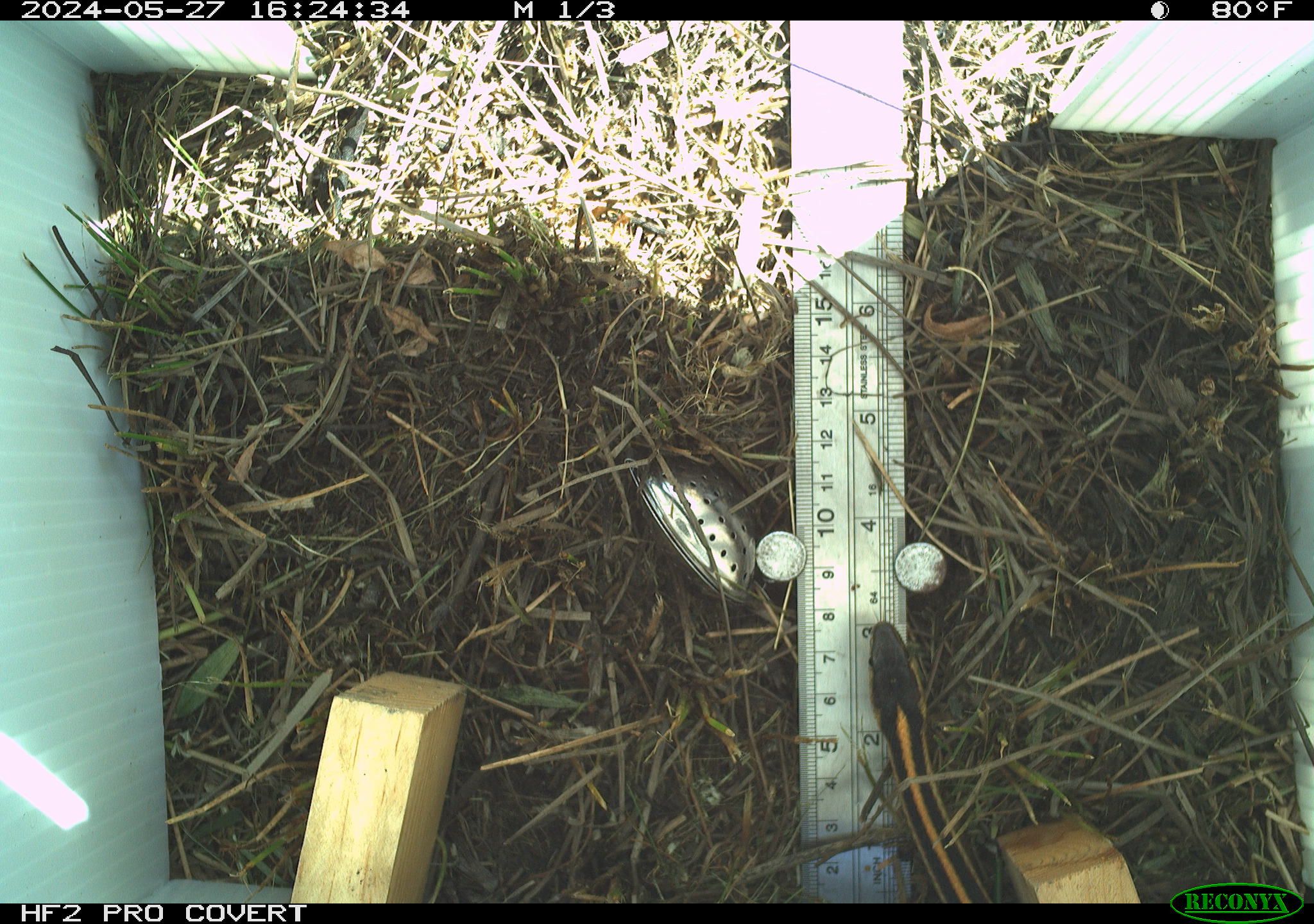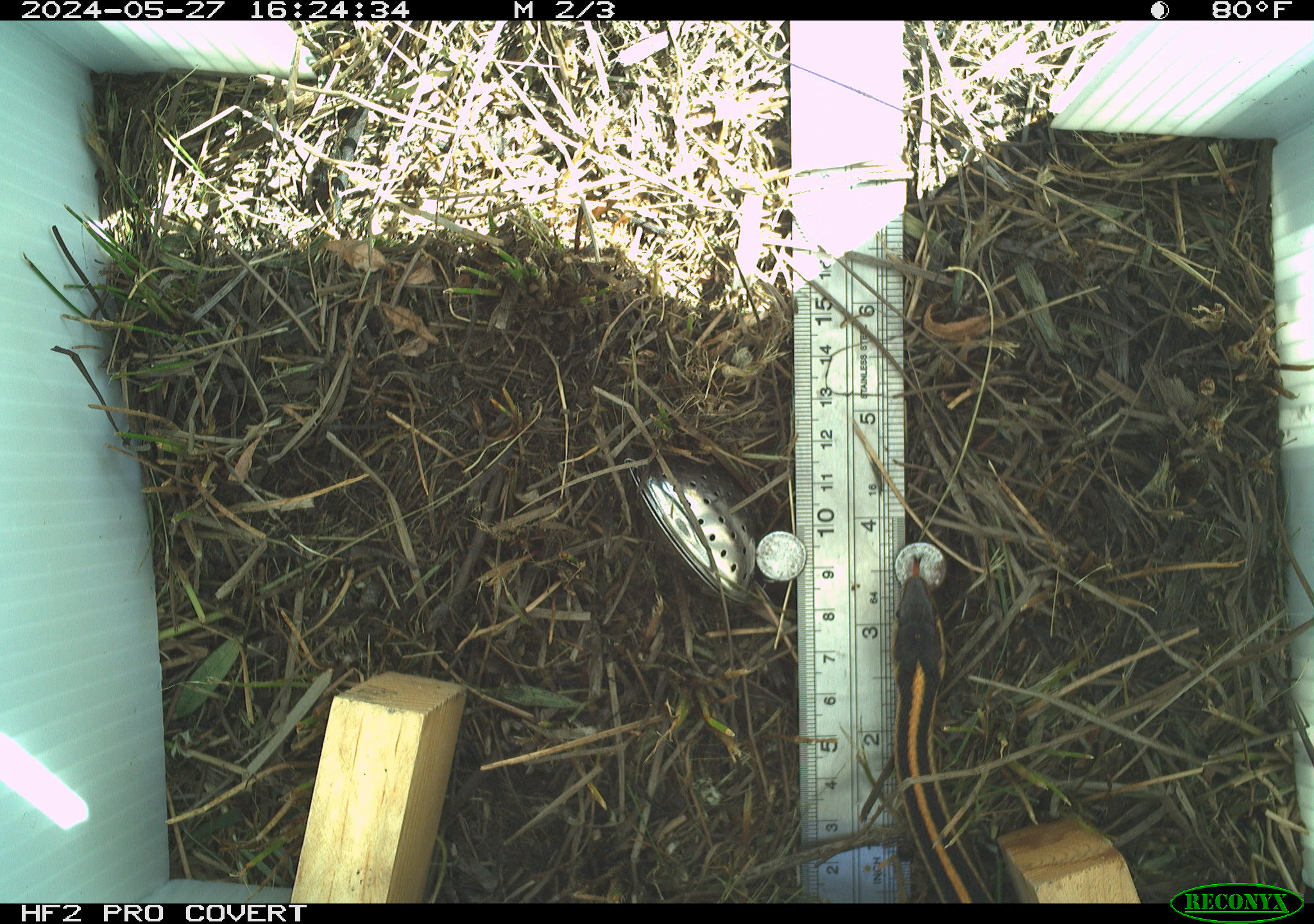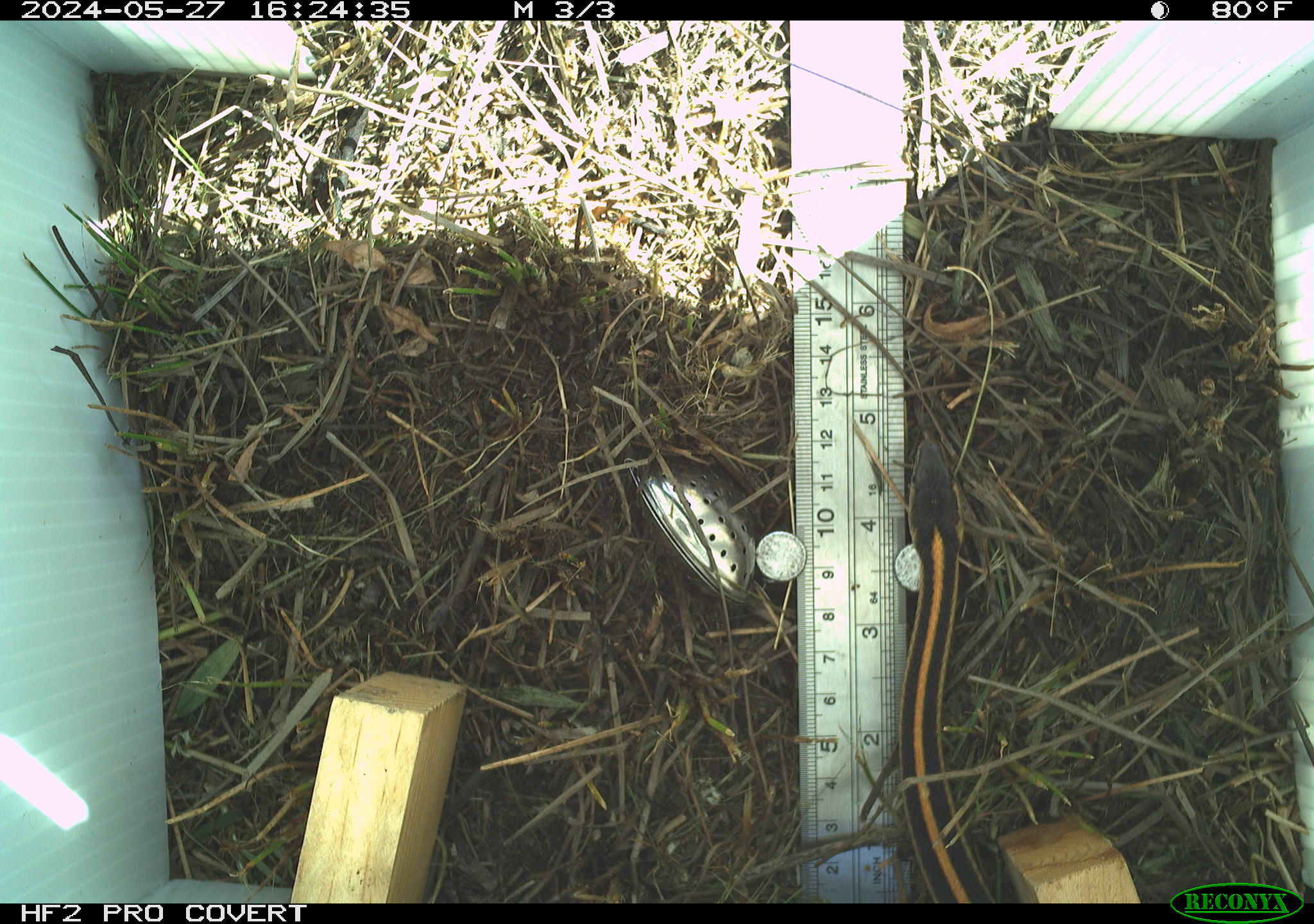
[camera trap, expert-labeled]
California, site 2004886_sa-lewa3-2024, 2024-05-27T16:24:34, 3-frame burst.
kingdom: Animalia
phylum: Chordata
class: Reptilia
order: Squamata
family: Colubridae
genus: Thamnophis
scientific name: Thamnophis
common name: american gartersnakes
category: thamnophis species